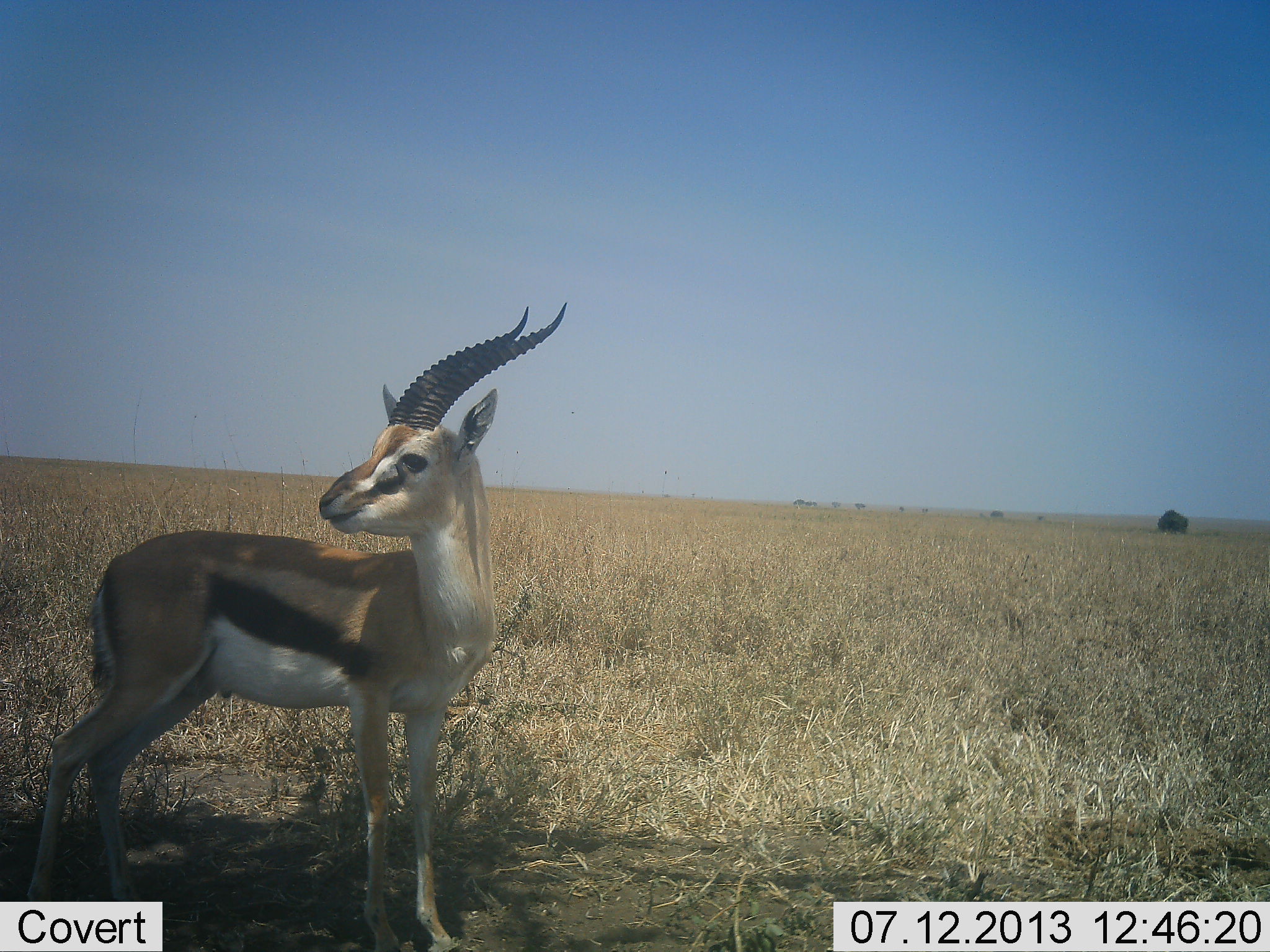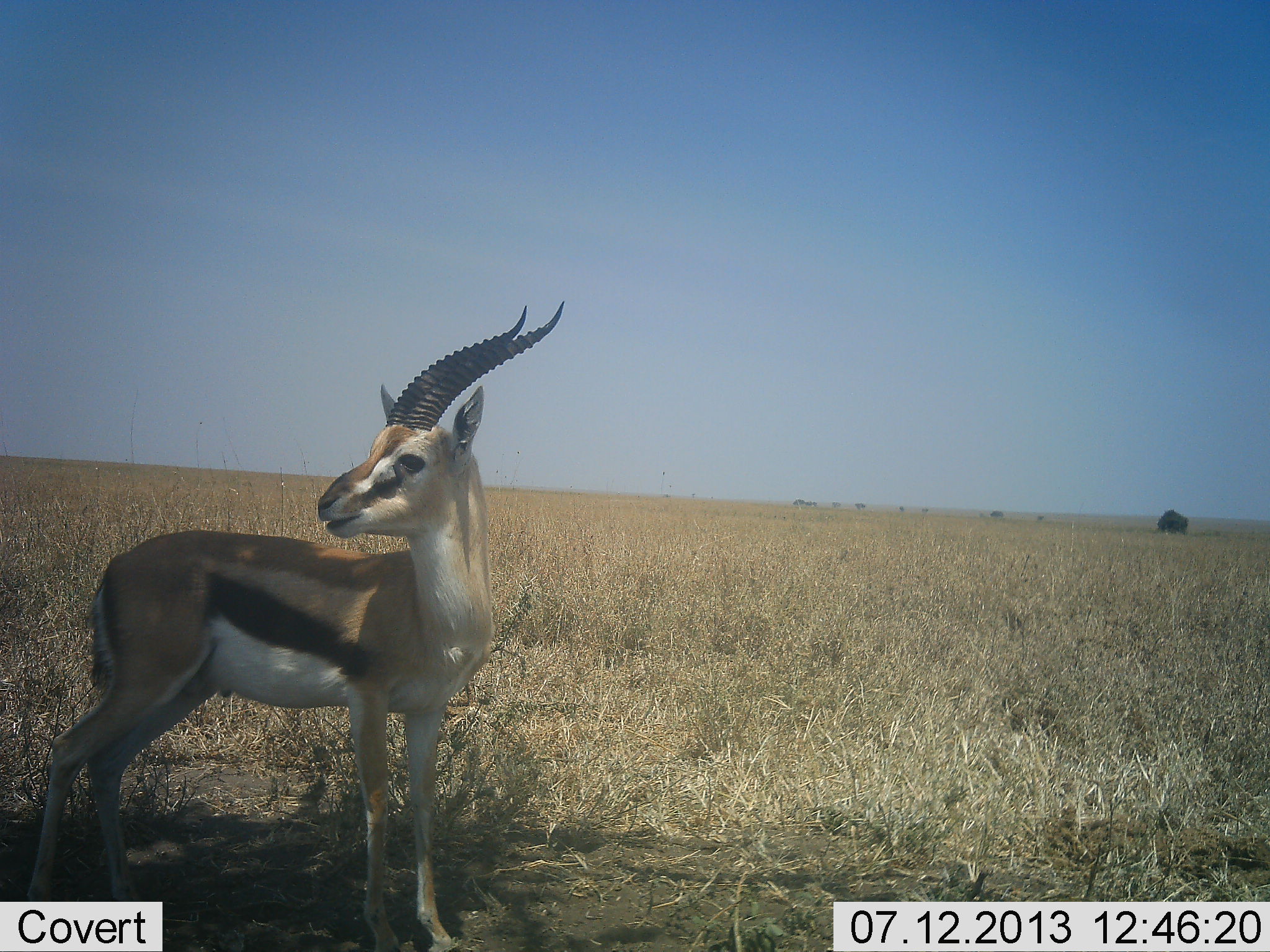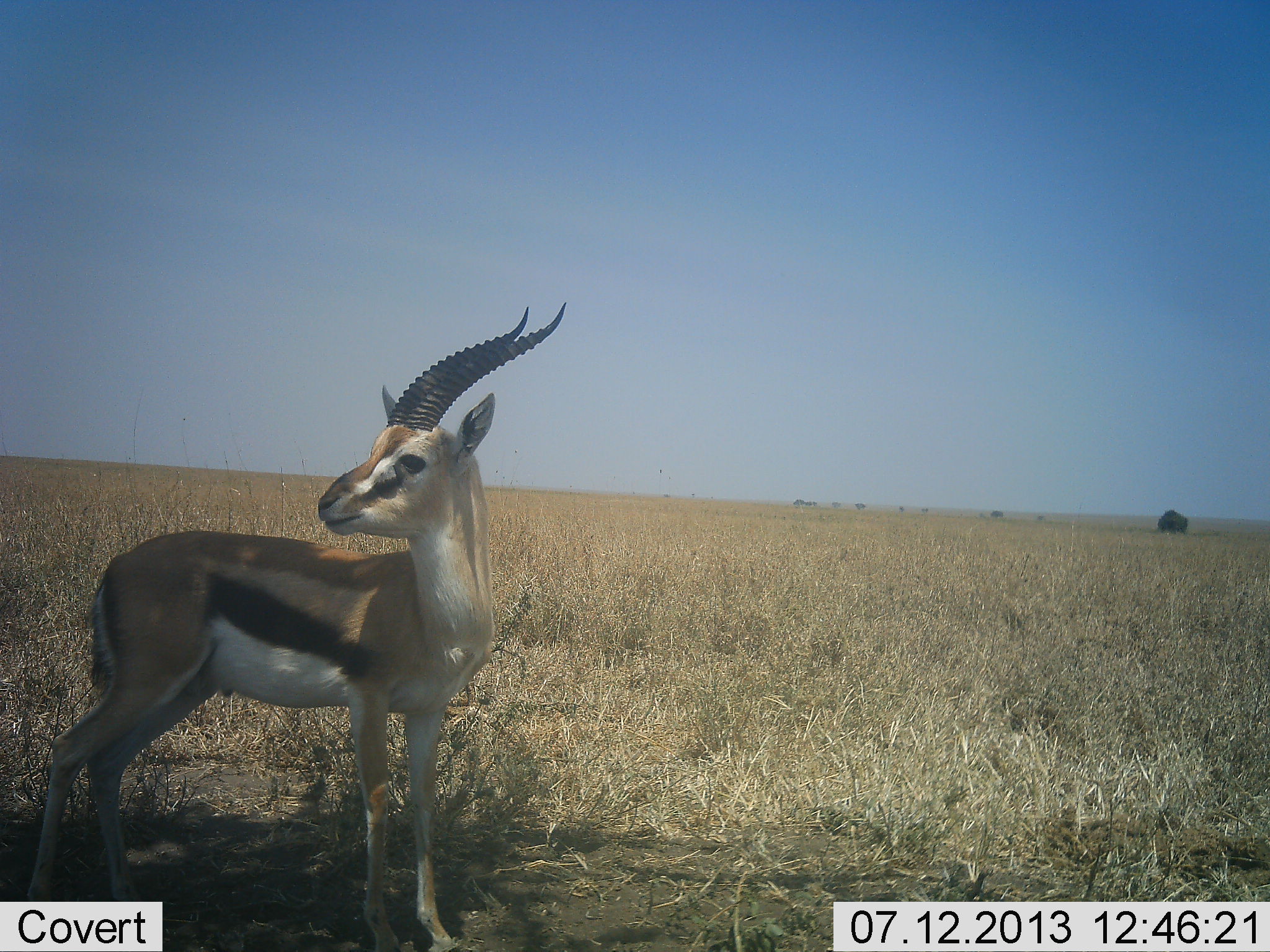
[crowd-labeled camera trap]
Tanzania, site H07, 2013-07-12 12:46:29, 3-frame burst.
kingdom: Animalia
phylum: Chordata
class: Mammalia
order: Artiodactyla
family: Bovidae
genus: Eudorcas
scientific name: Eudorcas thomsonii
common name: thomson's gazelle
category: gazellethomsons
Gazellethomsons (thomson's gazelle) (Eudorcas thomsonii), count 1. Behavior (volunteer vote fractions): standing 87%, resting 4%, moving 0%, interacting 0%. Young present (vote fraction): 0%. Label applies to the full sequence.